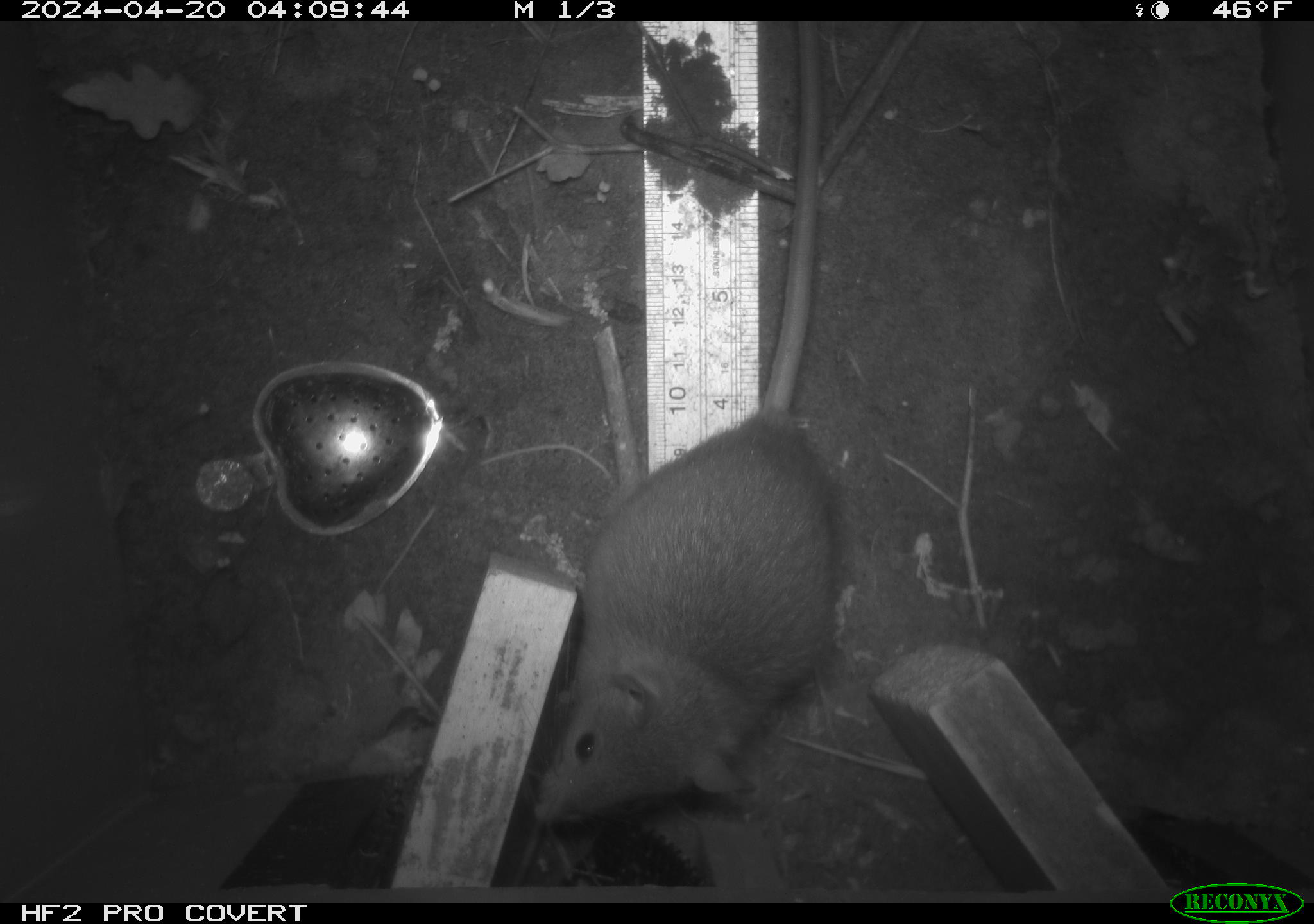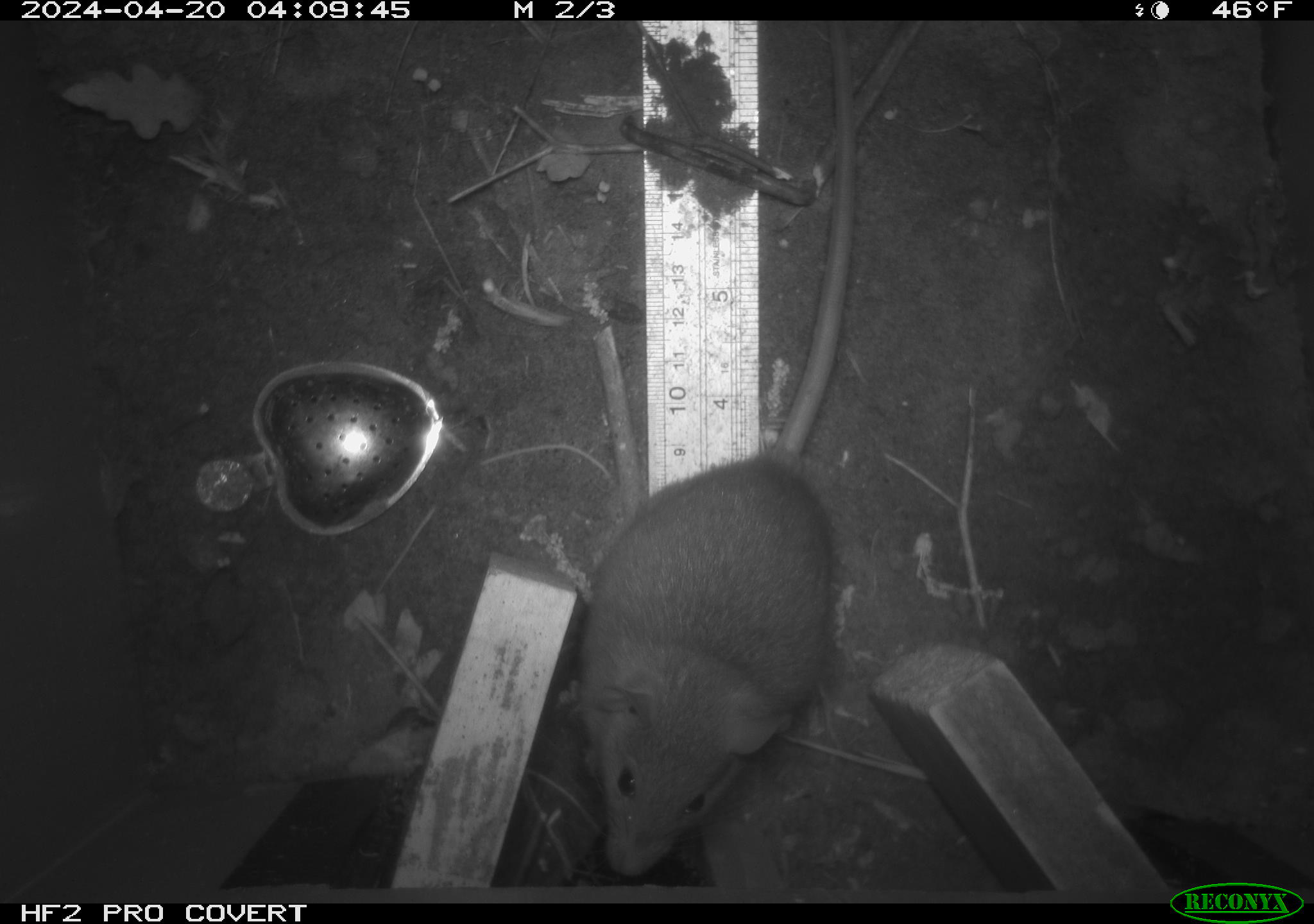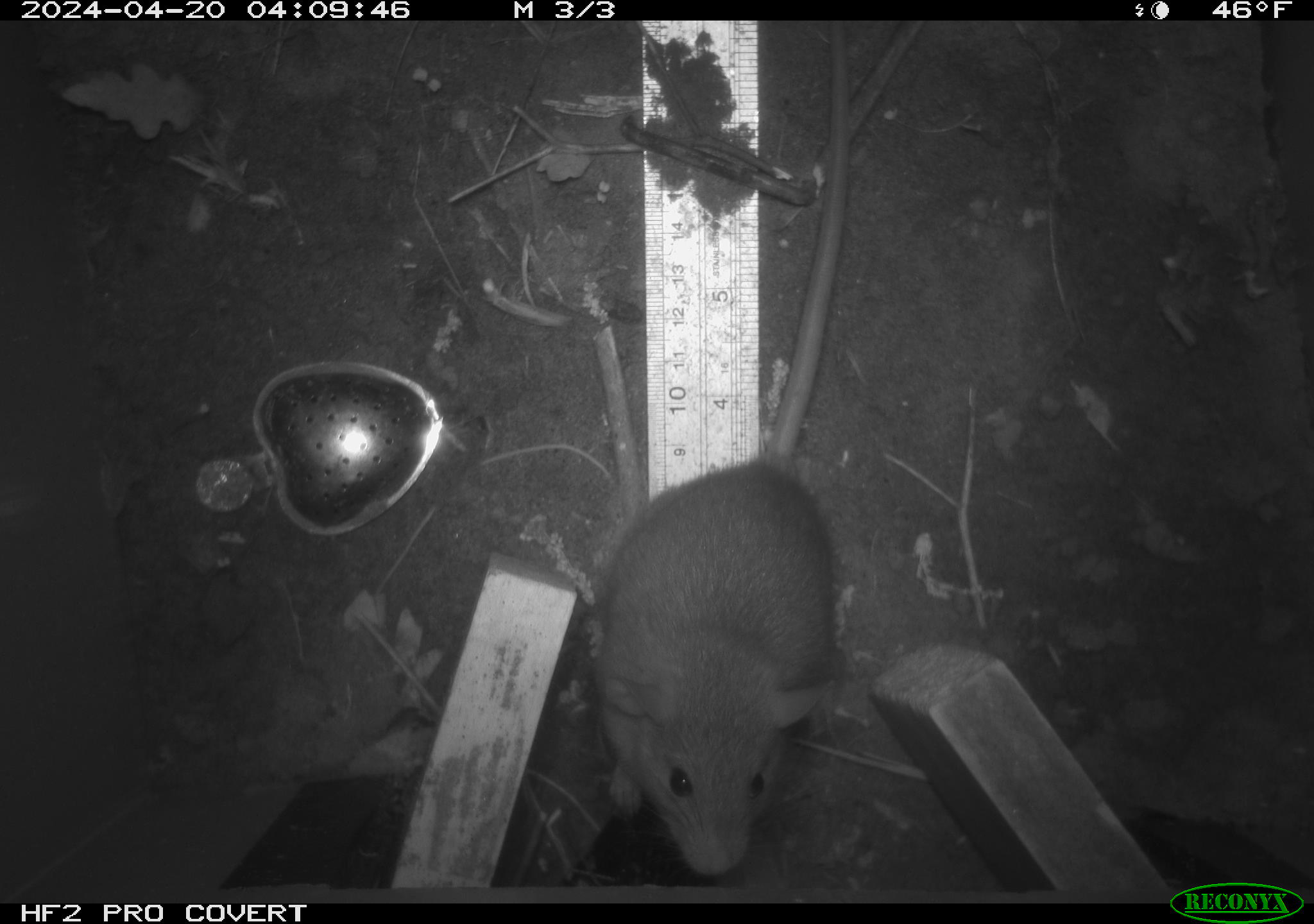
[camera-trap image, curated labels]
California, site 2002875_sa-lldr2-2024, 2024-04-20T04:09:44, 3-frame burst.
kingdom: Animalia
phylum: Chordata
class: Mammalia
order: Rodentia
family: Muridae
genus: Rattus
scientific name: Rattus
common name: rat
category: rattus species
Rattus species (rat) (Rattus).